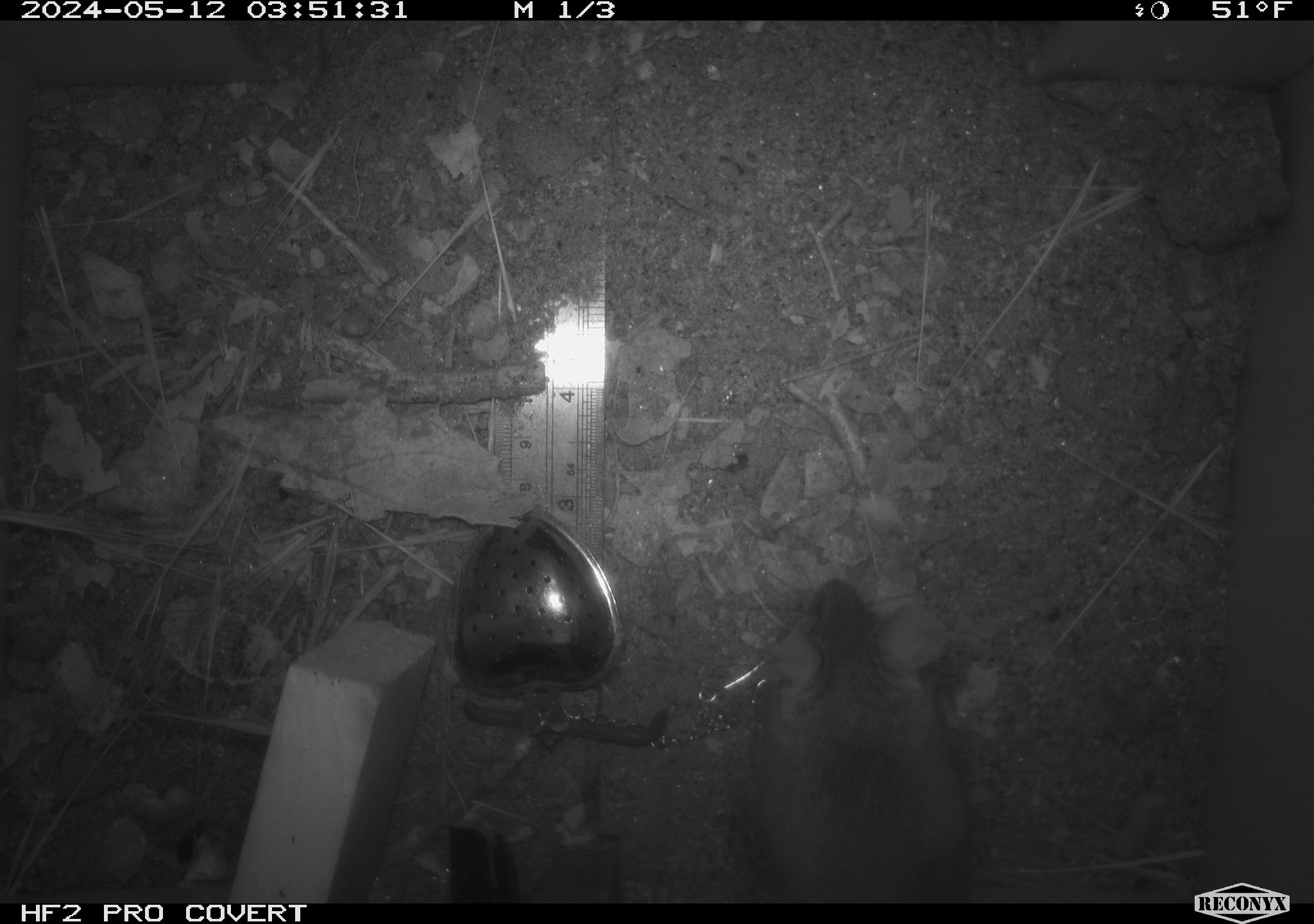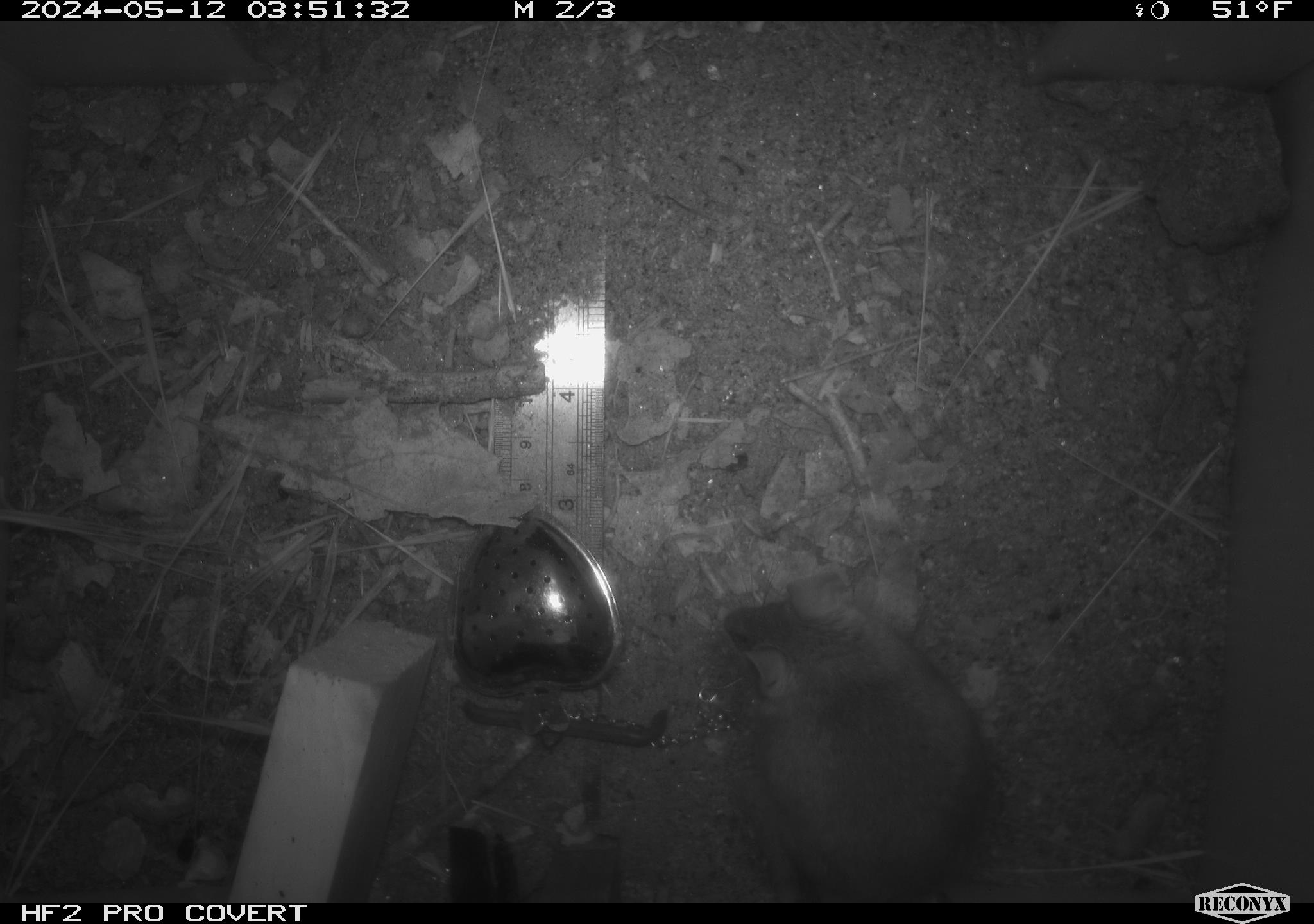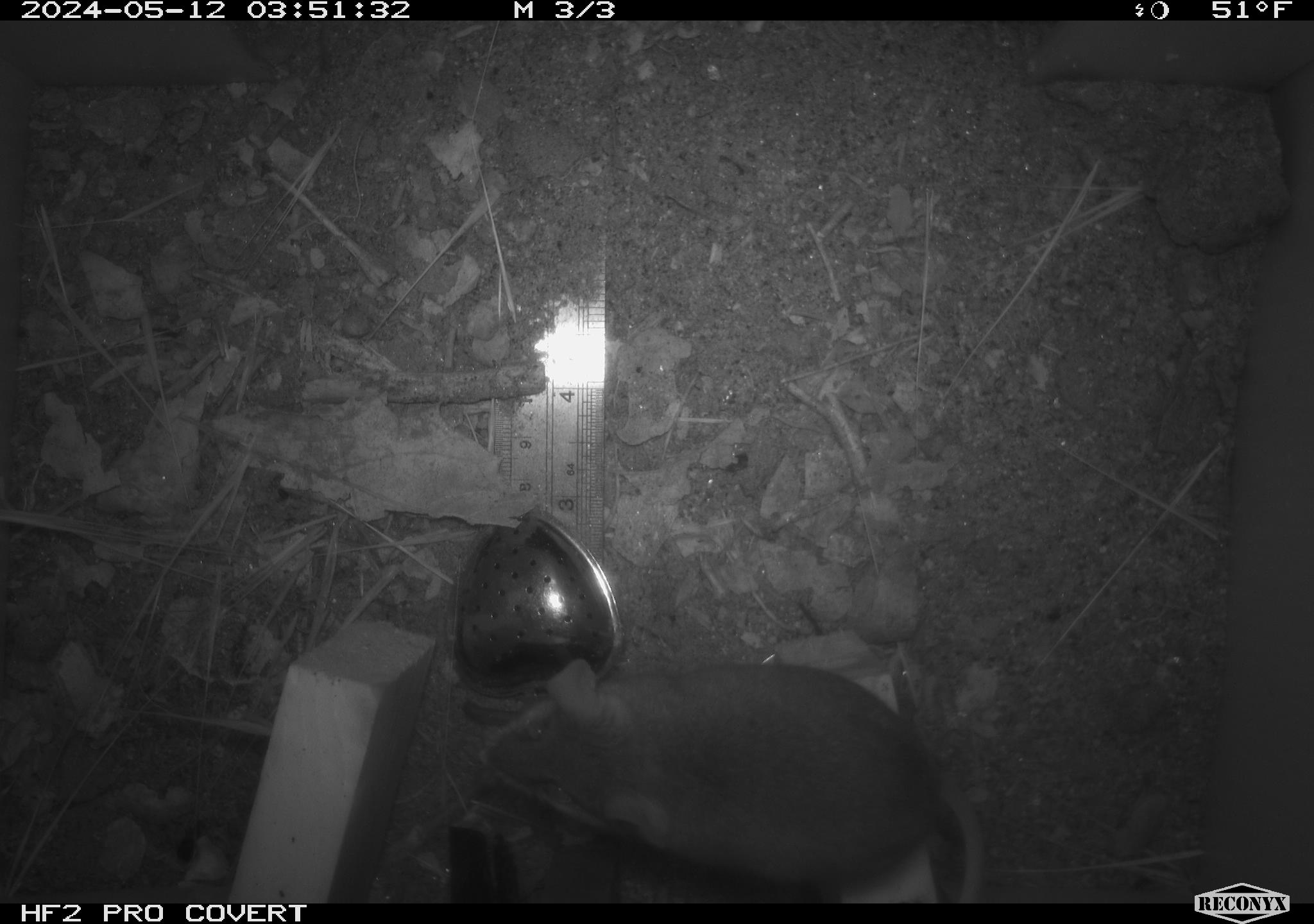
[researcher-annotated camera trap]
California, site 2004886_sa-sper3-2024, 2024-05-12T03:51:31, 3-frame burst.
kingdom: Animalia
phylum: Chordata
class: Mammalia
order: Rodentia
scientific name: Rodentia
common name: mouse species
Mouse species (Rodentia).